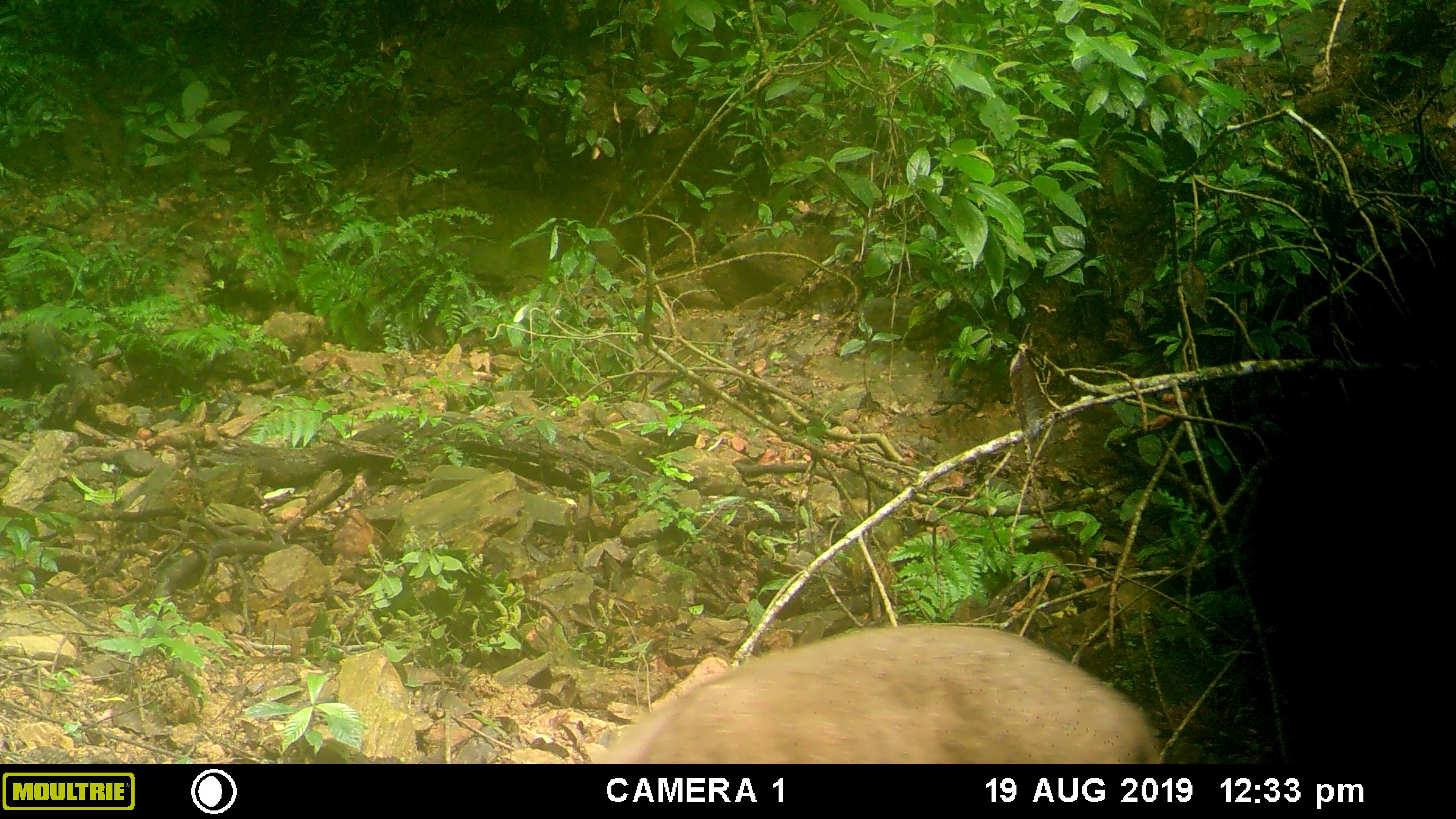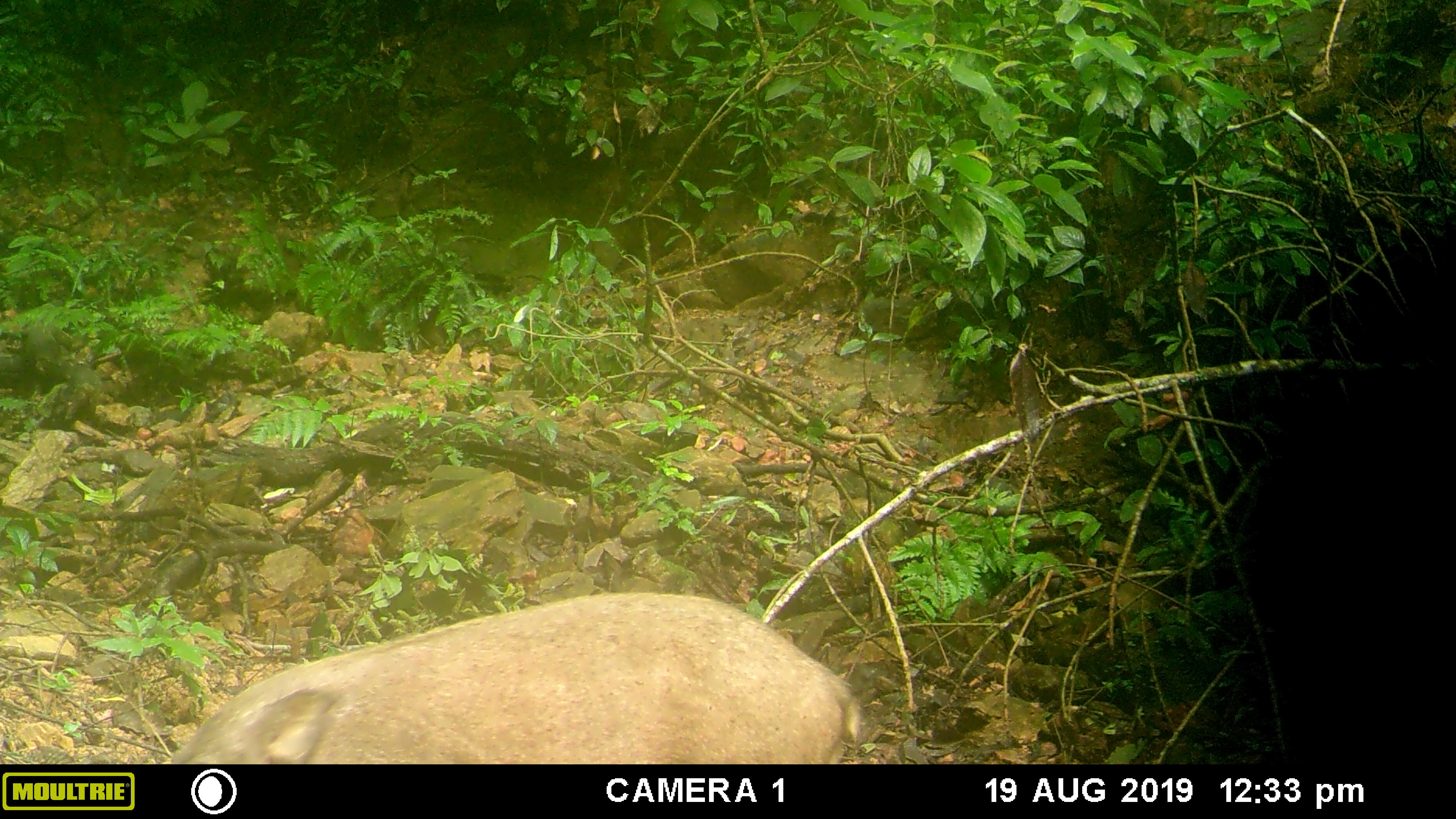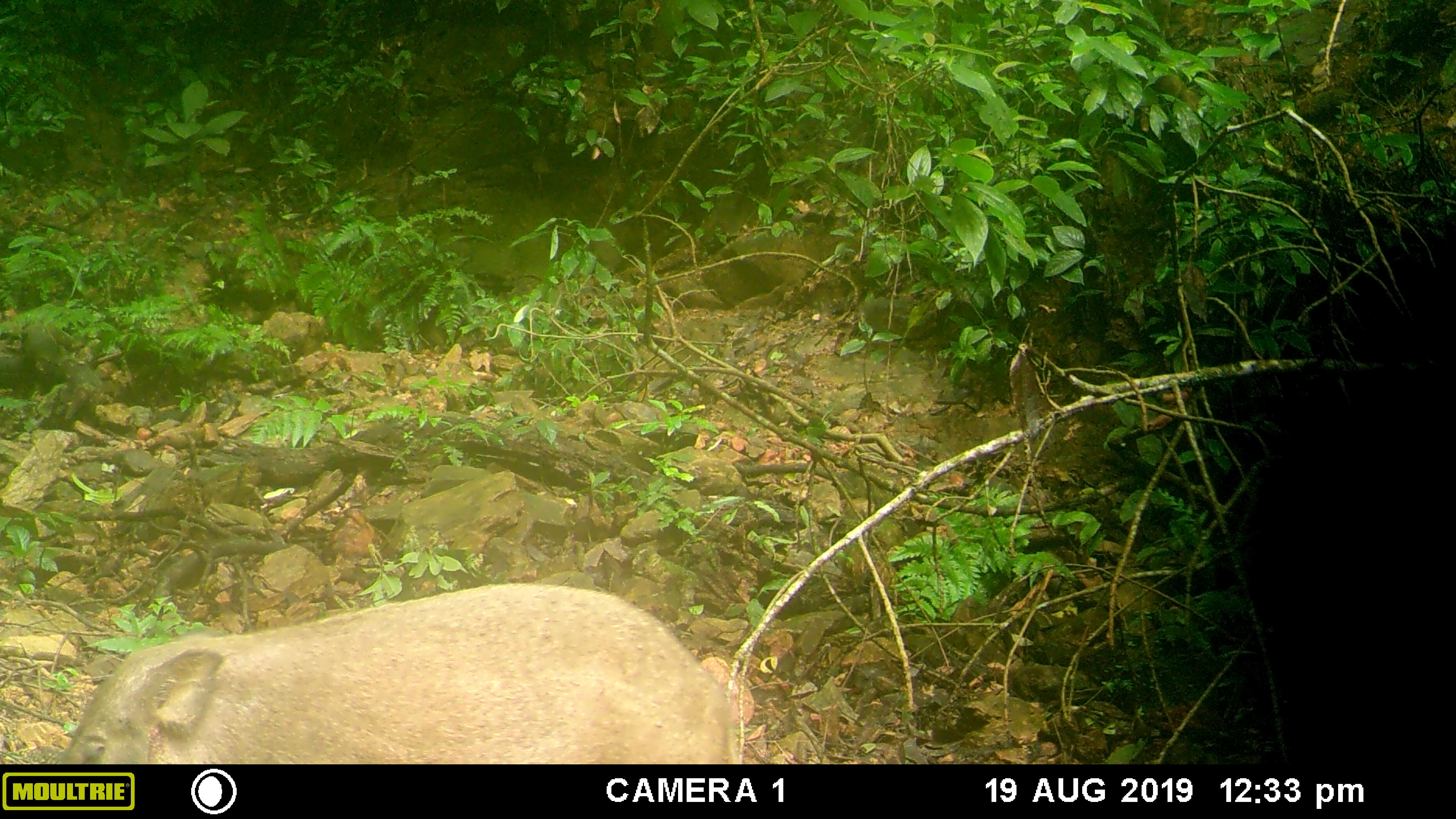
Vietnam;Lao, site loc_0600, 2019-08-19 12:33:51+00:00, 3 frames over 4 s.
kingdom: Animalia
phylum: Chordata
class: Mammalia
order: Artiodactyla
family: Suidae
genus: Sus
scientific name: Sus scrofa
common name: eurasian wild pig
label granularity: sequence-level